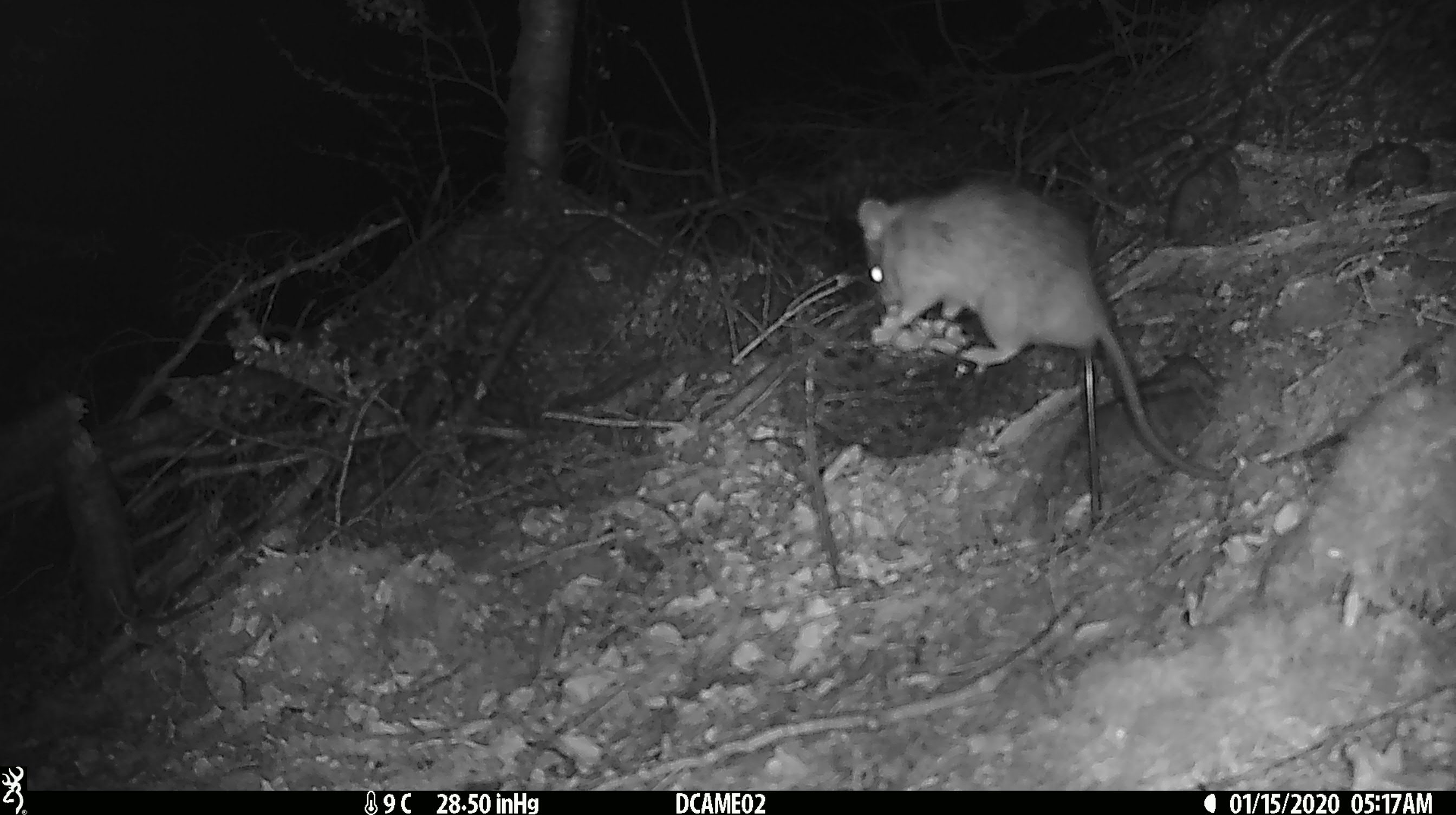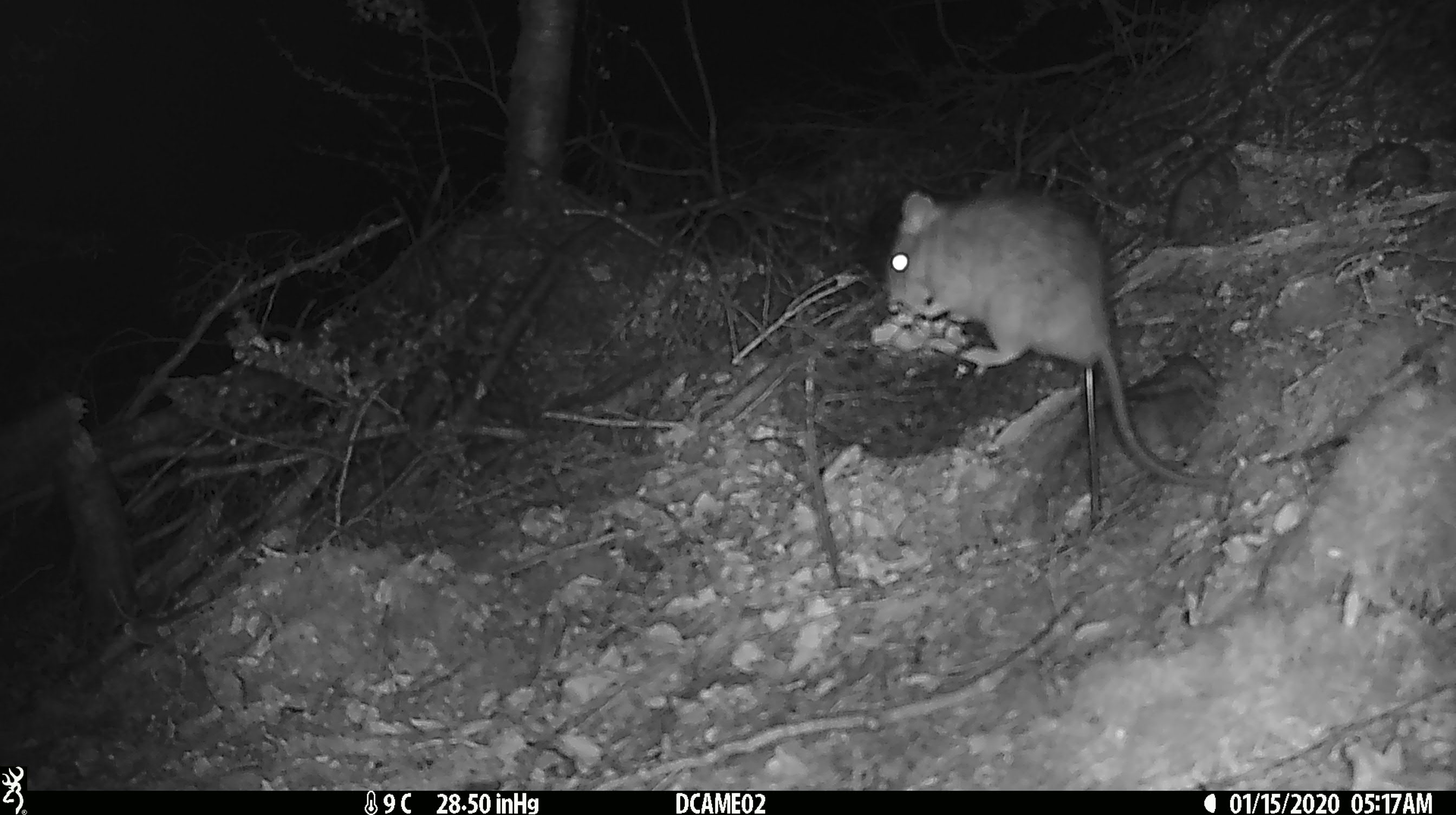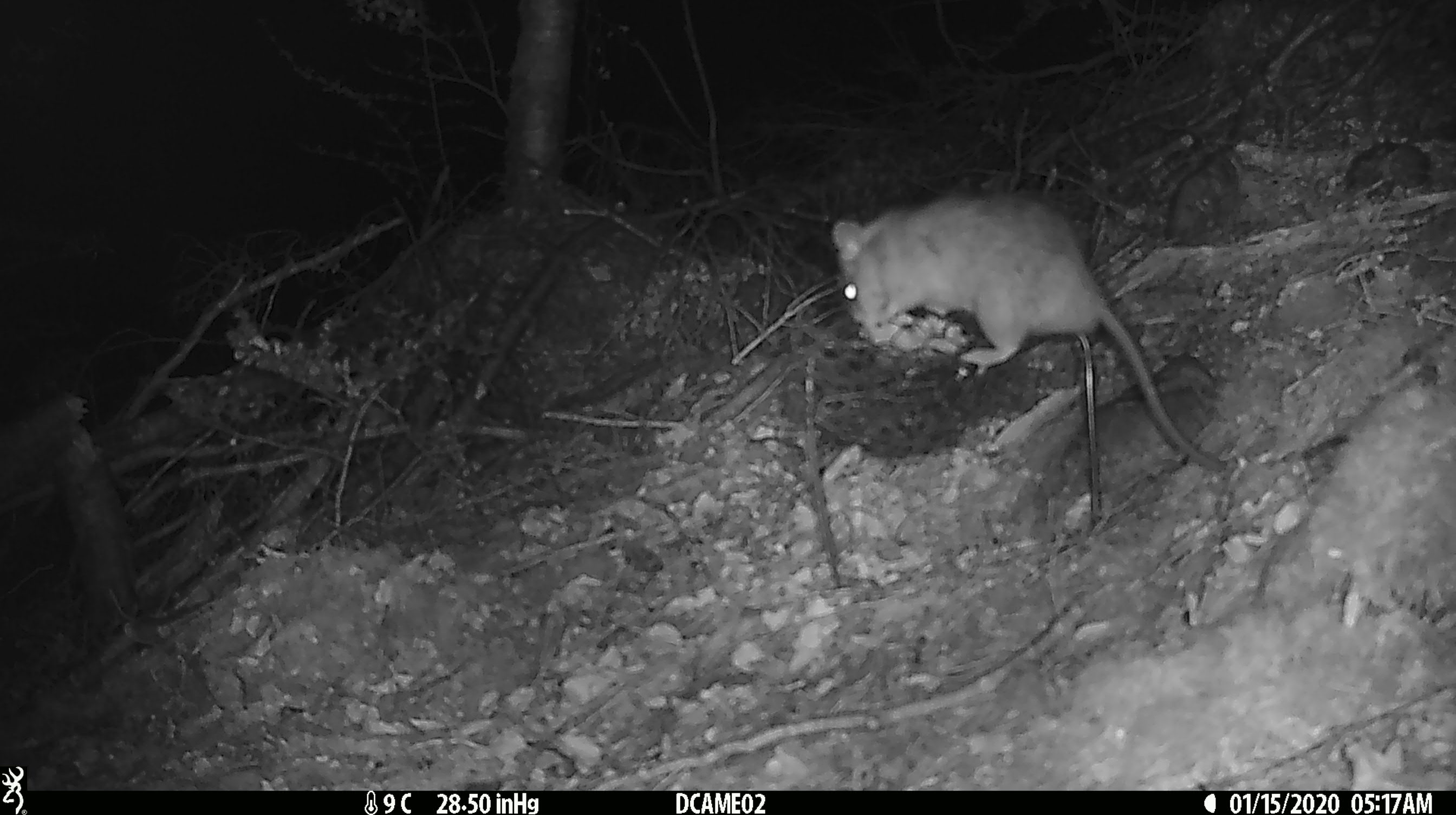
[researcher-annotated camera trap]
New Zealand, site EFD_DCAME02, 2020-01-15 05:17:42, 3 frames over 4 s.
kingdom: Animalia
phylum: Chordata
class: Mammalia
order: Rodentia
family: Muridae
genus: Rattus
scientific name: Rattus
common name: rat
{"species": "rat (Rattus)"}